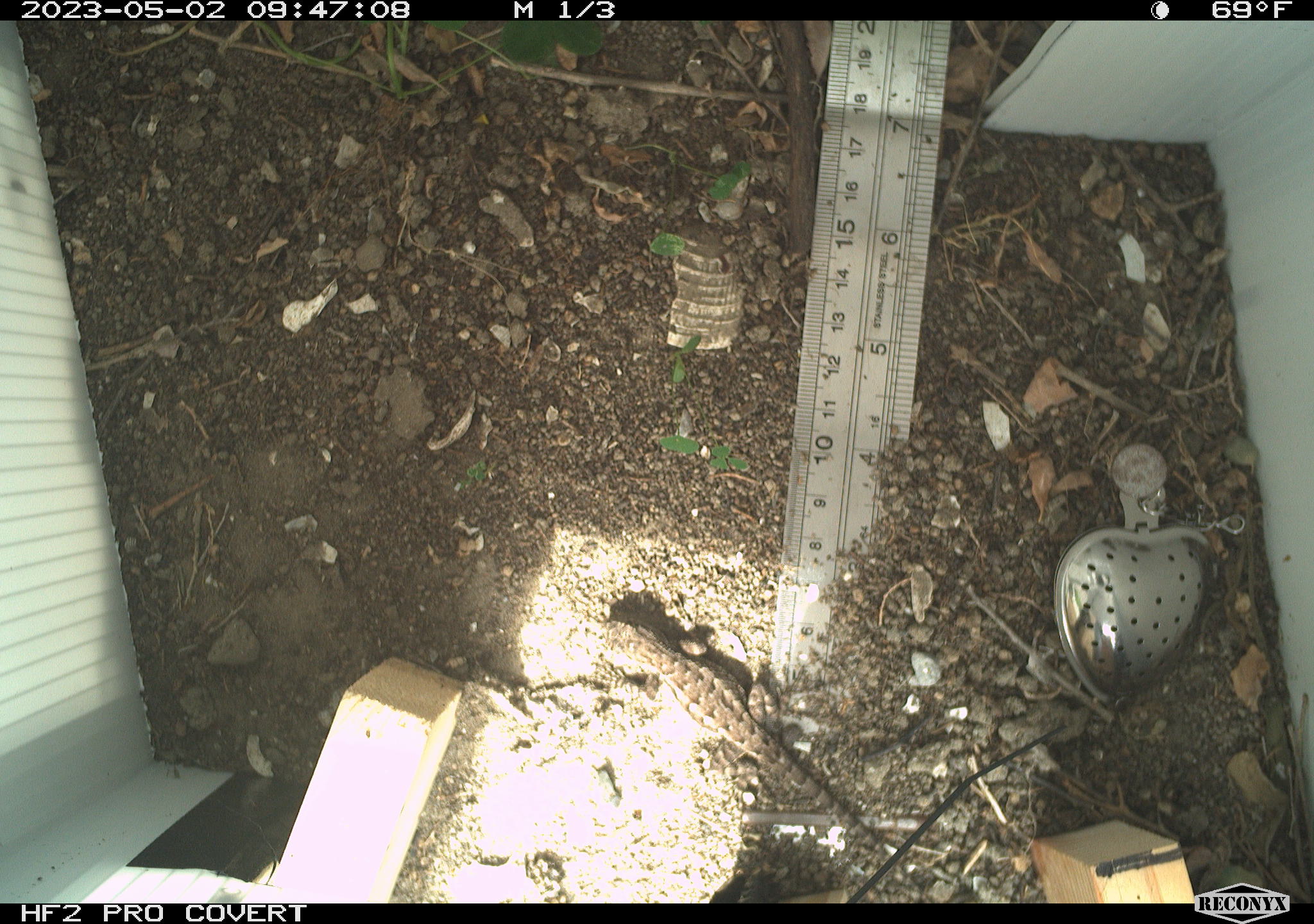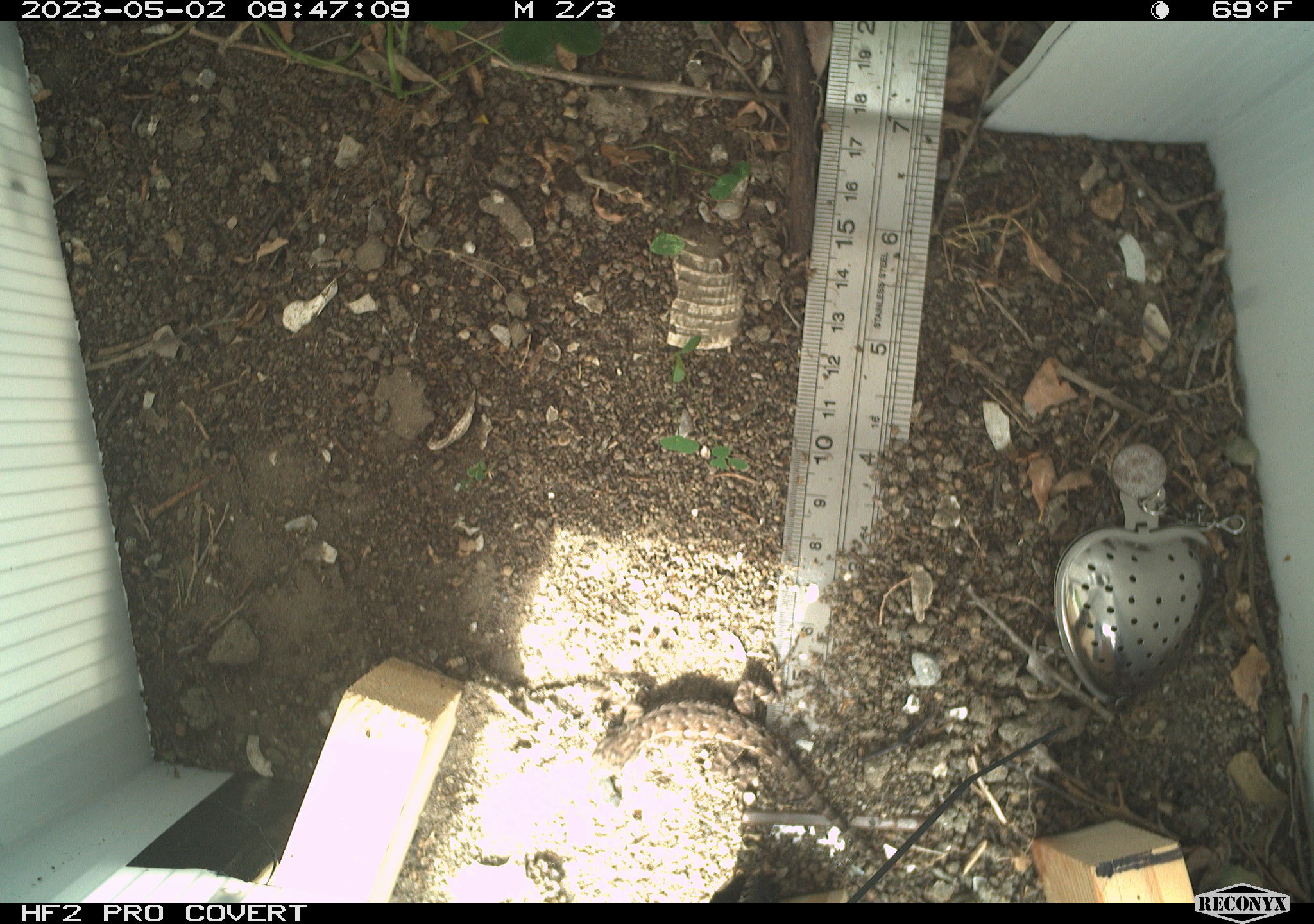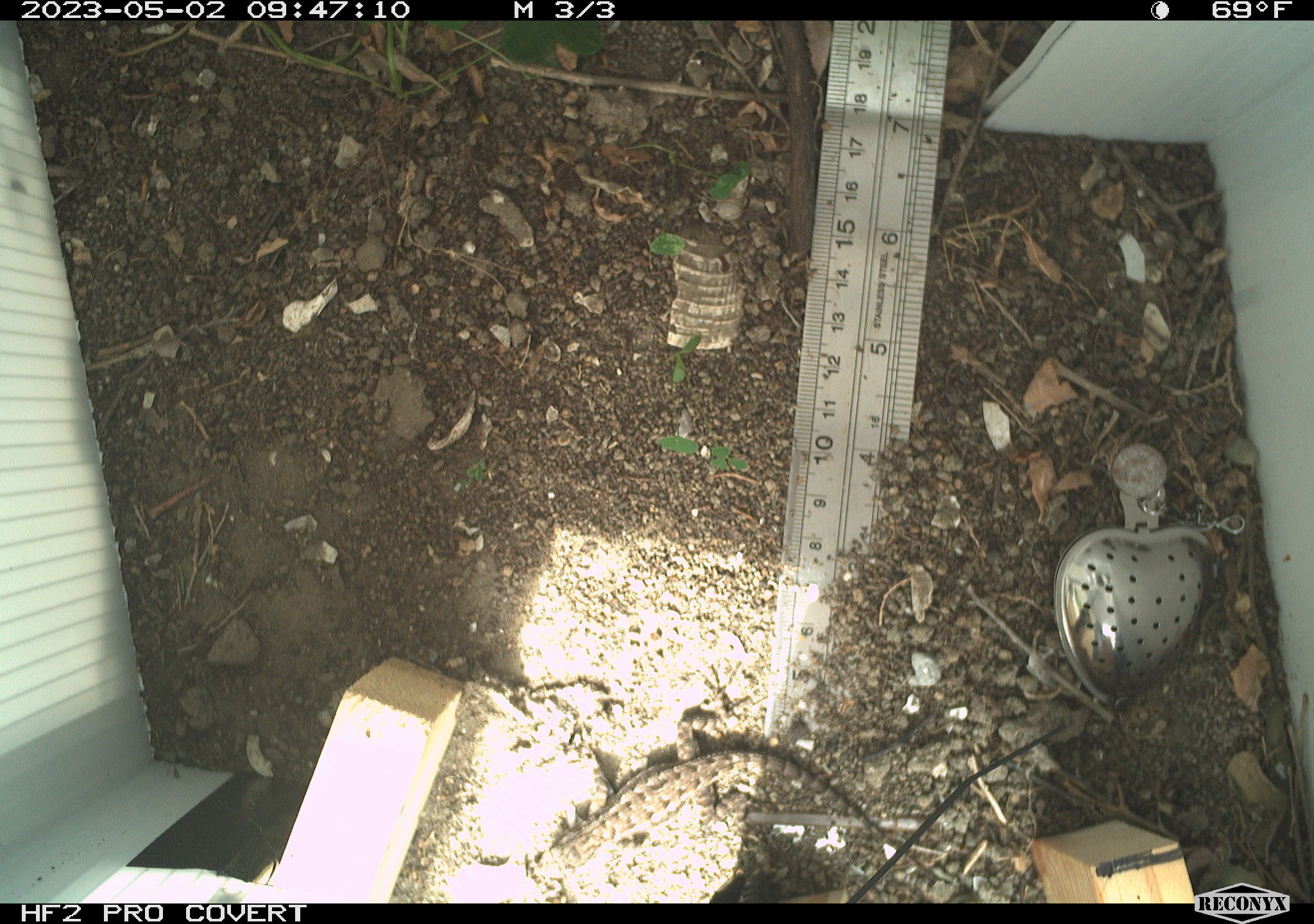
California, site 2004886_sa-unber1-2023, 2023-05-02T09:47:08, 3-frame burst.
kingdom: Animalia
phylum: Chordata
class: Reptilia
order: Squamata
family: Phrynosomatidae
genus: Sceloporus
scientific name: Sceloporus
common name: spiny lizards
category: sceloporus species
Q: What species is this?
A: Sceloporus species (spiny lizards) (Sceloporus).